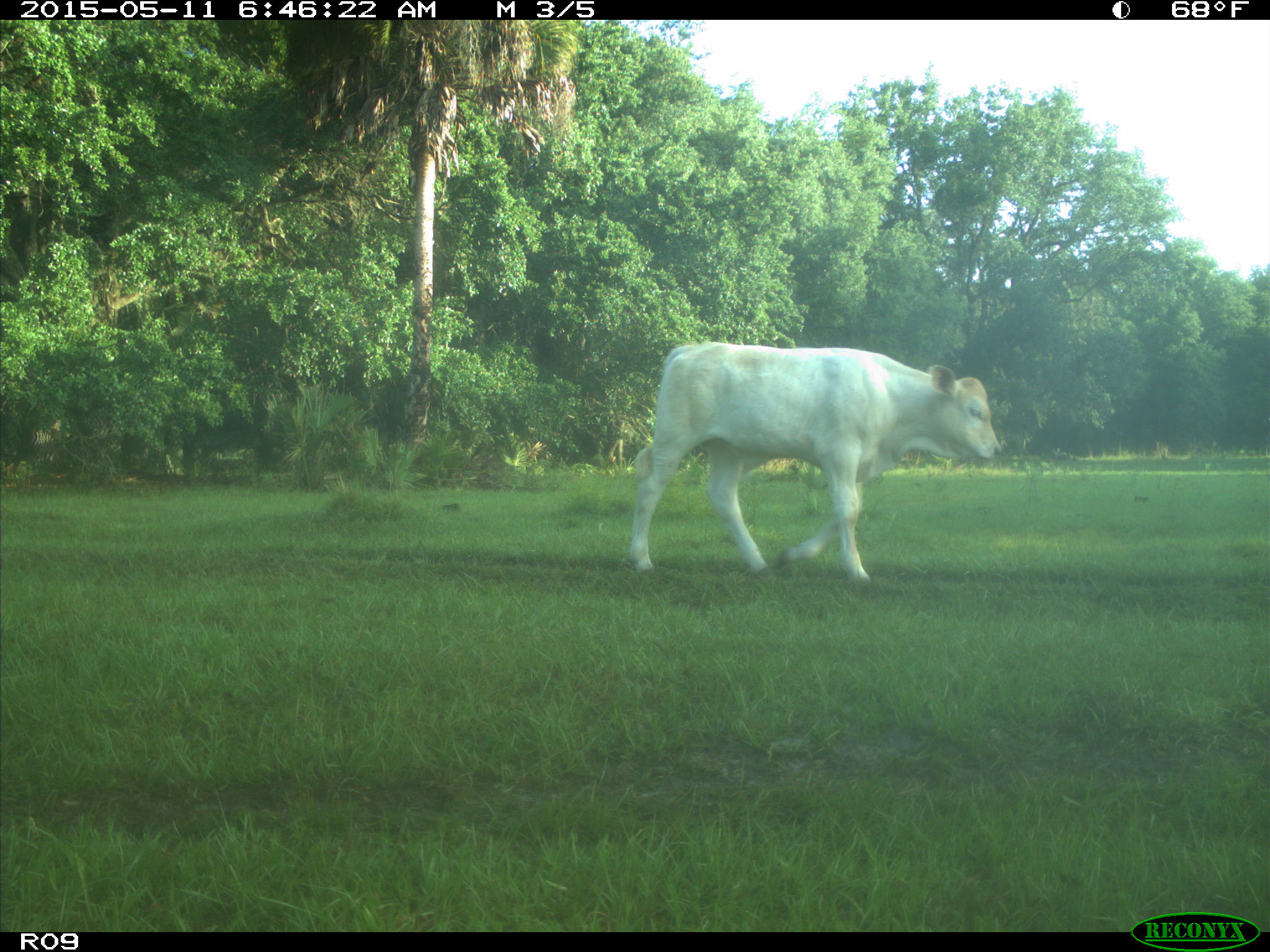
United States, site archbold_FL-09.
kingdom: Animalia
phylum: Chordata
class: Mammalia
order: Artiodactyla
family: Bovidae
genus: Bos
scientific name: Bos taurus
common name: domestic cow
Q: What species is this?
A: Bos taurus (domestic cow).